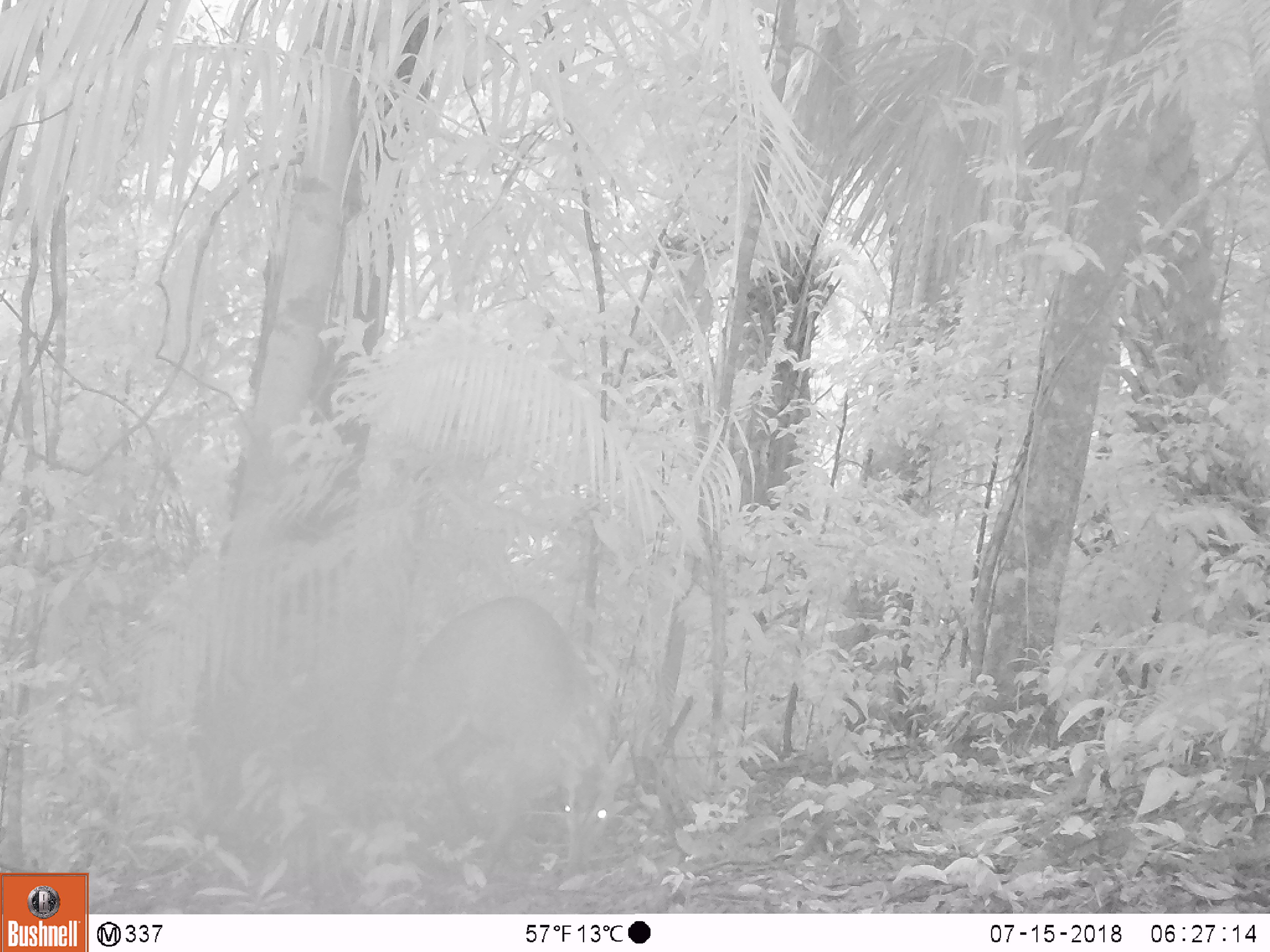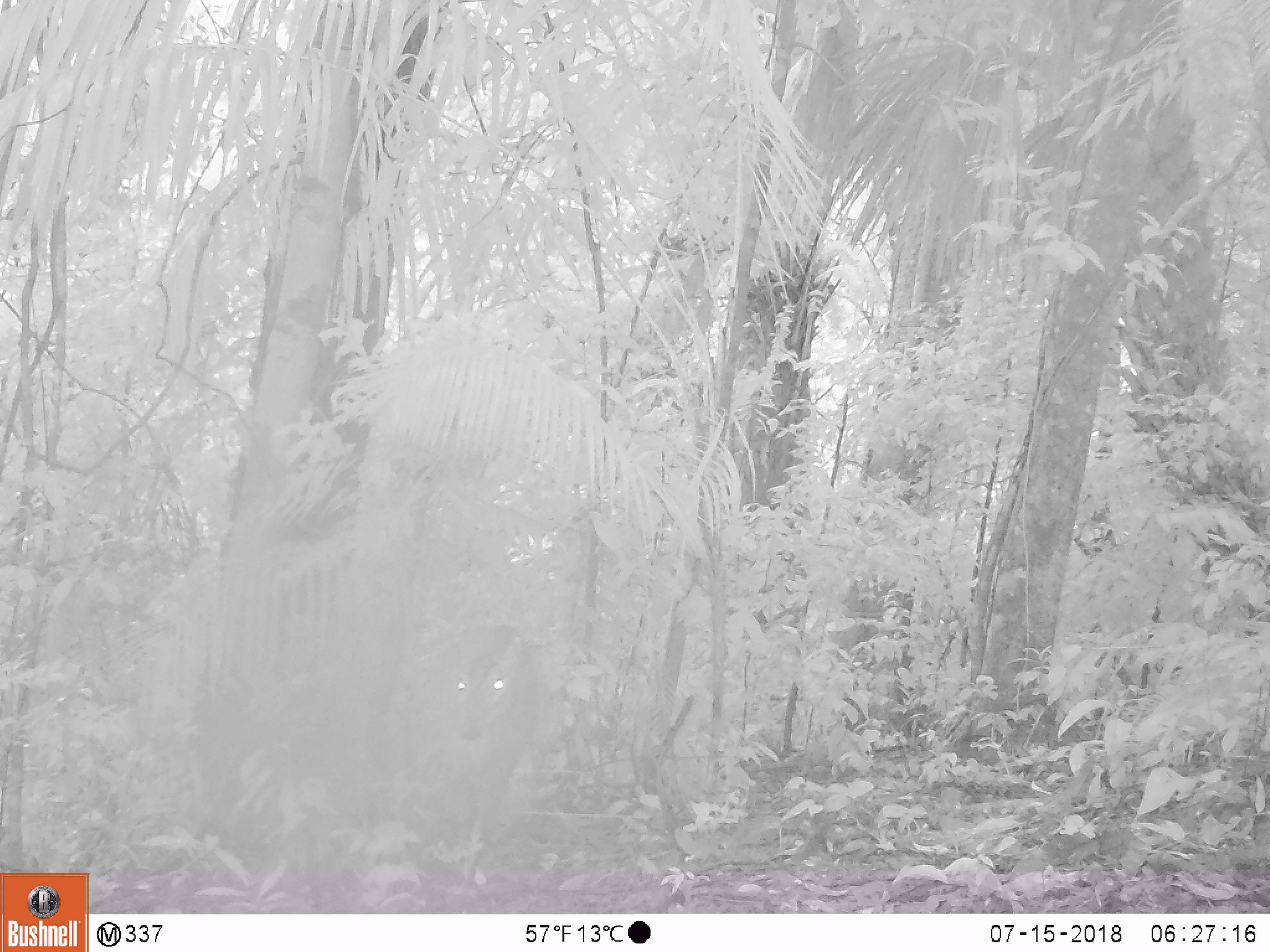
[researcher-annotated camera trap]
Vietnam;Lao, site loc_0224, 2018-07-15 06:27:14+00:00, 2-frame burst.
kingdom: Animalia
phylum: Chordata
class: Mammalia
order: Artiodactyla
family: Cervidae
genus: Muntiacus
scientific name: Muntiacus vuquangensis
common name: large-antlered muntjac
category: large antlered muntjac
Large antlered muntjac (large-antlered muntjac) (Muntiacus vuquangensis). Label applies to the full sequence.